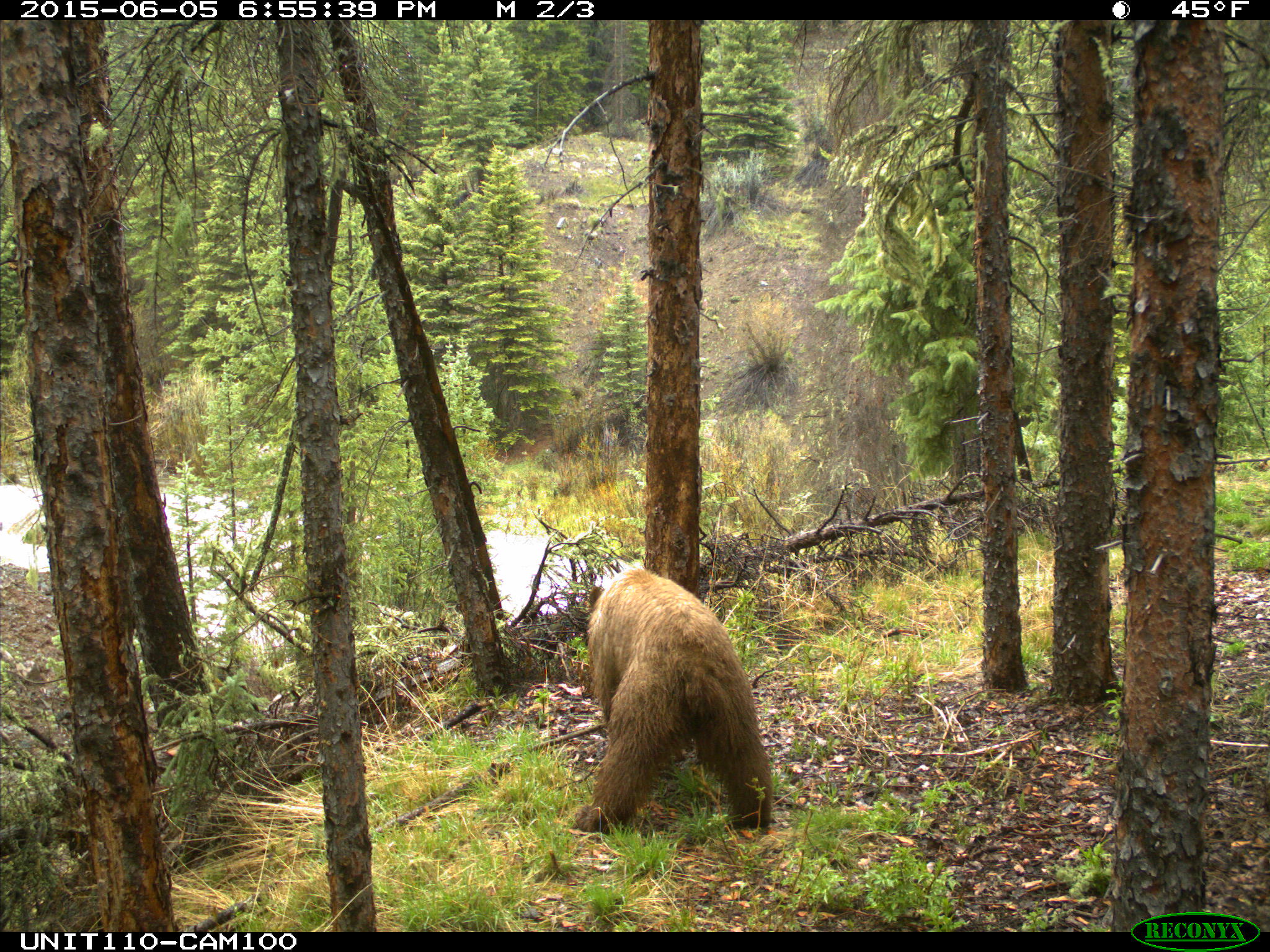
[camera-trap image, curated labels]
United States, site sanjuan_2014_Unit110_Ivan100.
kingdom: Animalia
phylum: Chordata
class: Mammalia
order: Carnivora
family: Ursidae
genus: Ursus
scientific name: Ursus americanus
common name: american black bear